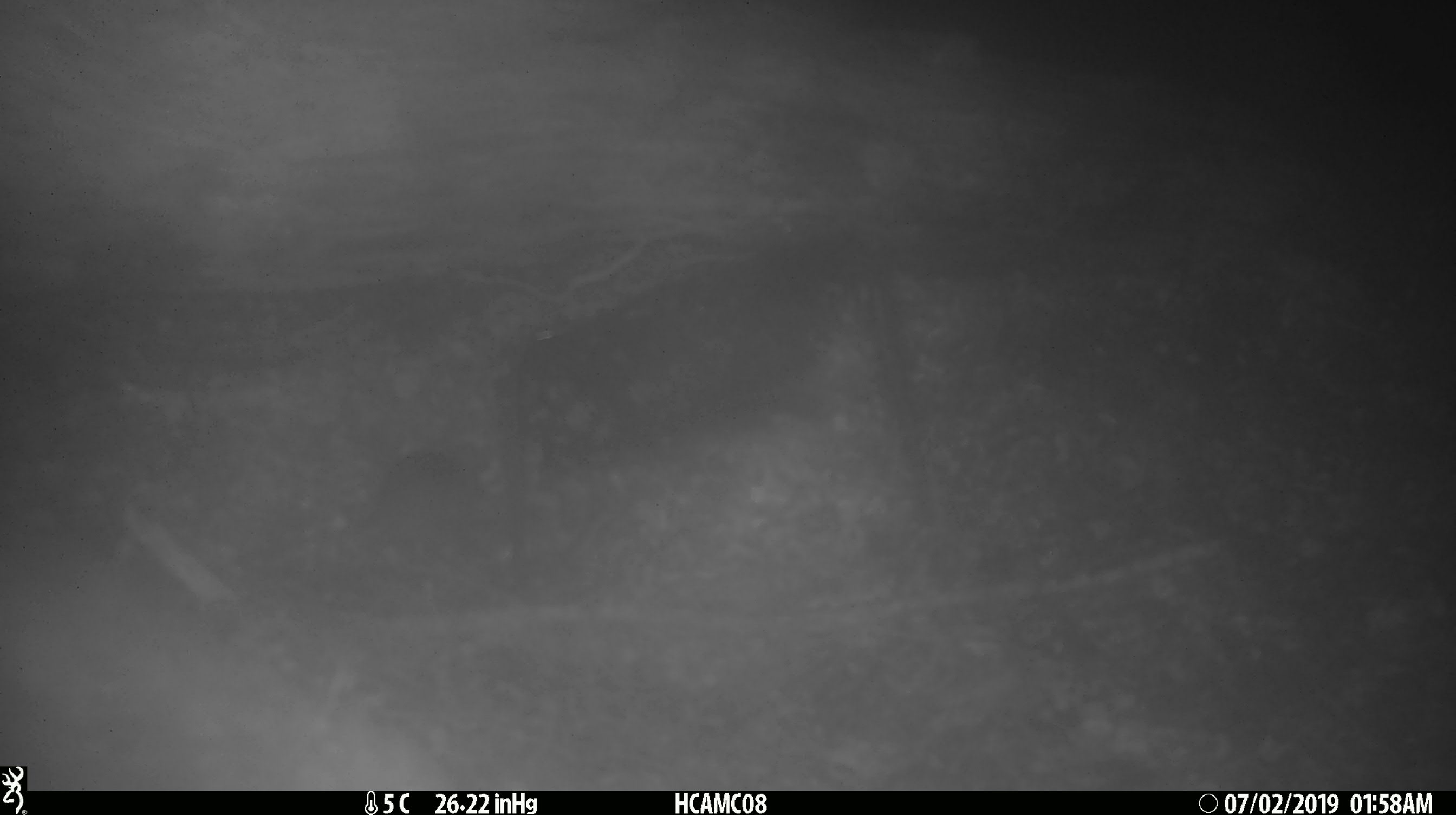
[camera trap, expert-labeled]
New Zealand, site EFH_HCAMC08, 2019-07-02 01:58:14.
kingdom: Animalia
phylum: Chordata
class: Mammalia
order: Rodentia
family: Muridae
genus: Mus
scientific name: Mus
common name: mouse